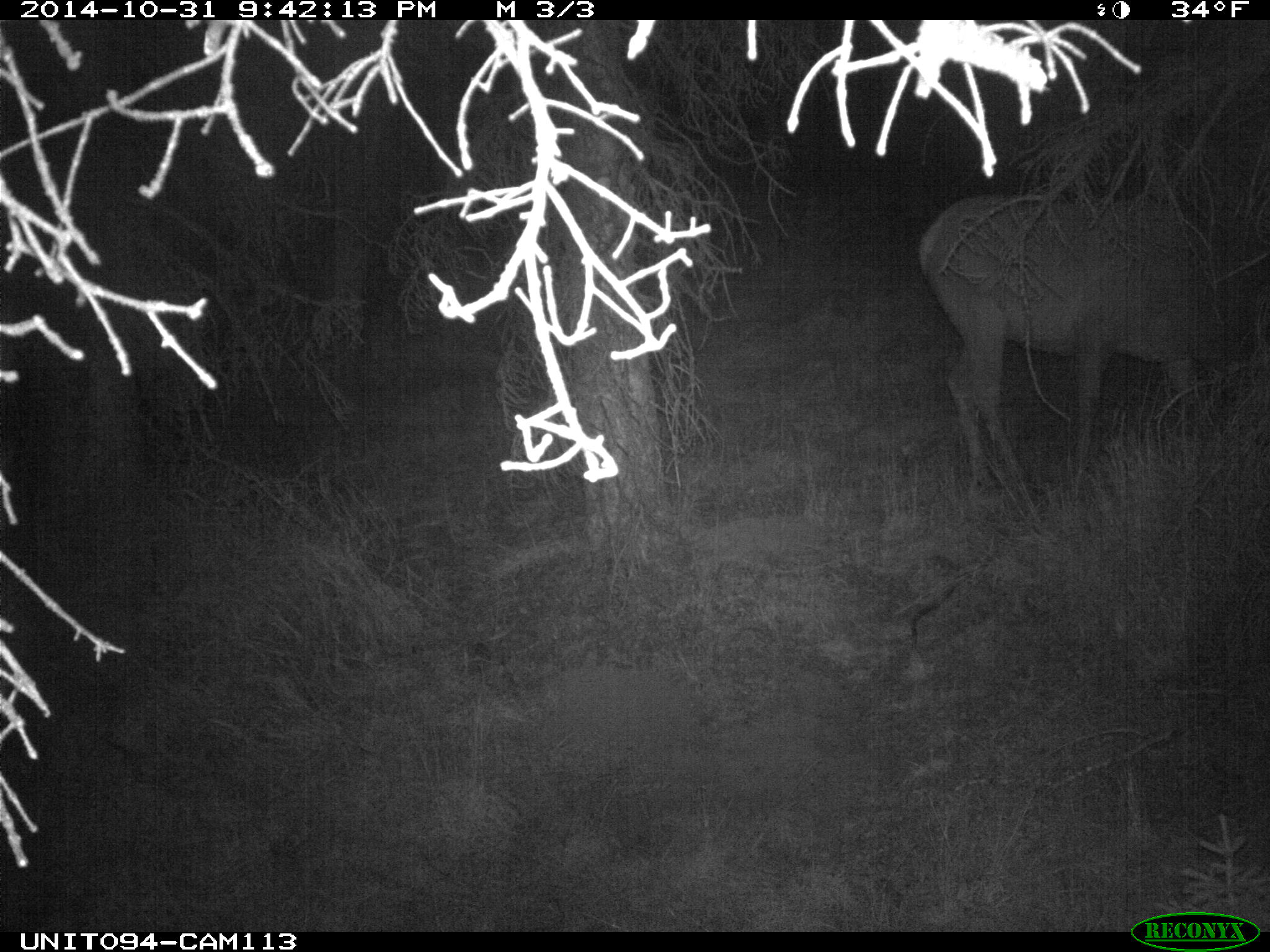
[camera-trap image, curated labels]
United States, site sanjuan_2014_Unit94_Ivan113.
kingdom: Animalia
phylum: Chordata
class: Mammalia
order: Artiodactyla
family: Cervidae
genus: Cervus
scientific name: Cervus elaphus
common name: red deer